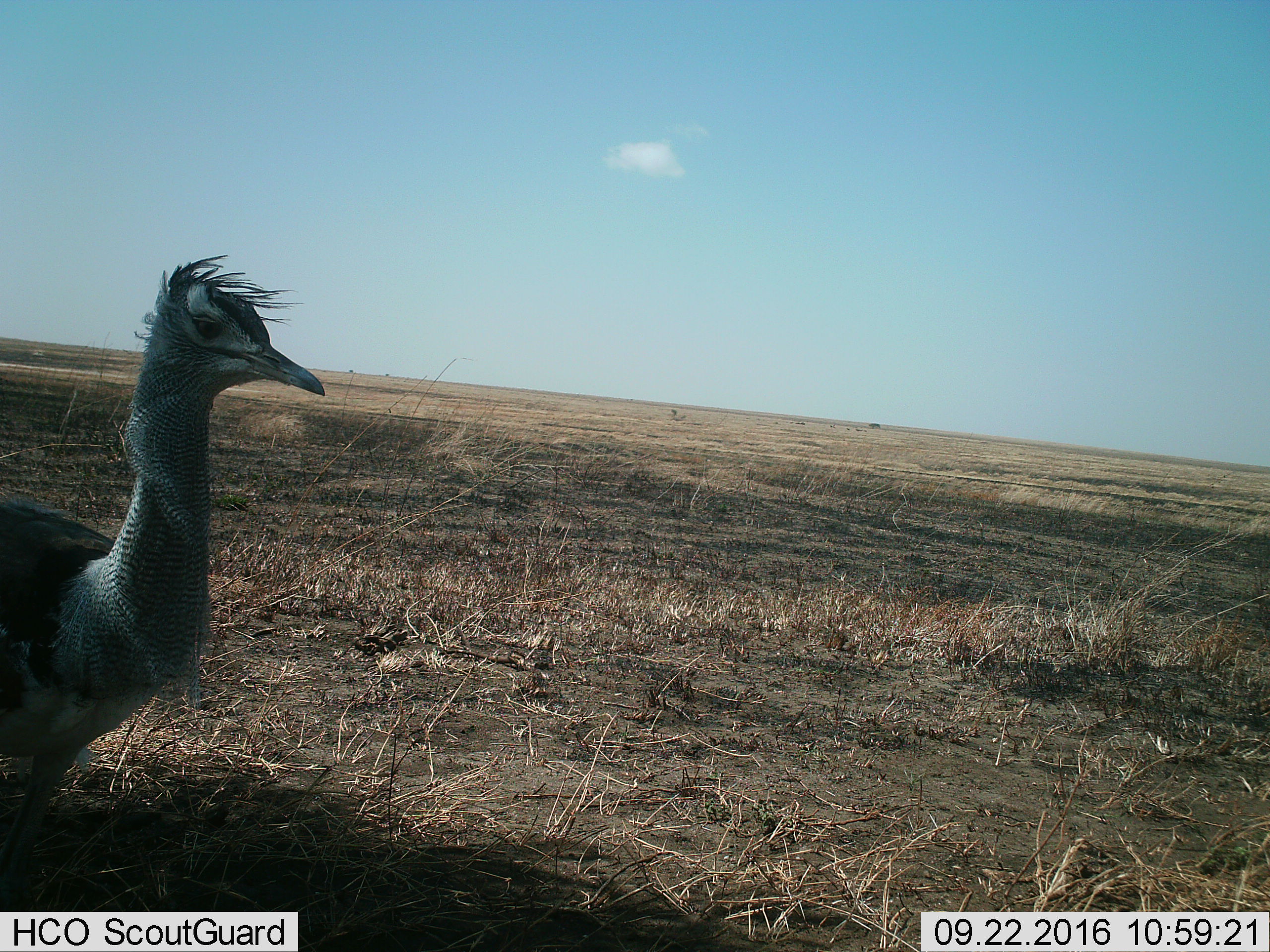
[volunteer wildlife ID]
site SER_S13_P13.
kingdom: Animalia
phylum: Chordata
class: Aves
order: Otidiformes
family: Otididae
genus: Ardeotis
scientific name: Ardeotis kori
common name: kori bustard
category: bustardkori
Bustardkori (kori bustard) (Ardeotis kori), count 1. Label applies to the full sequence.